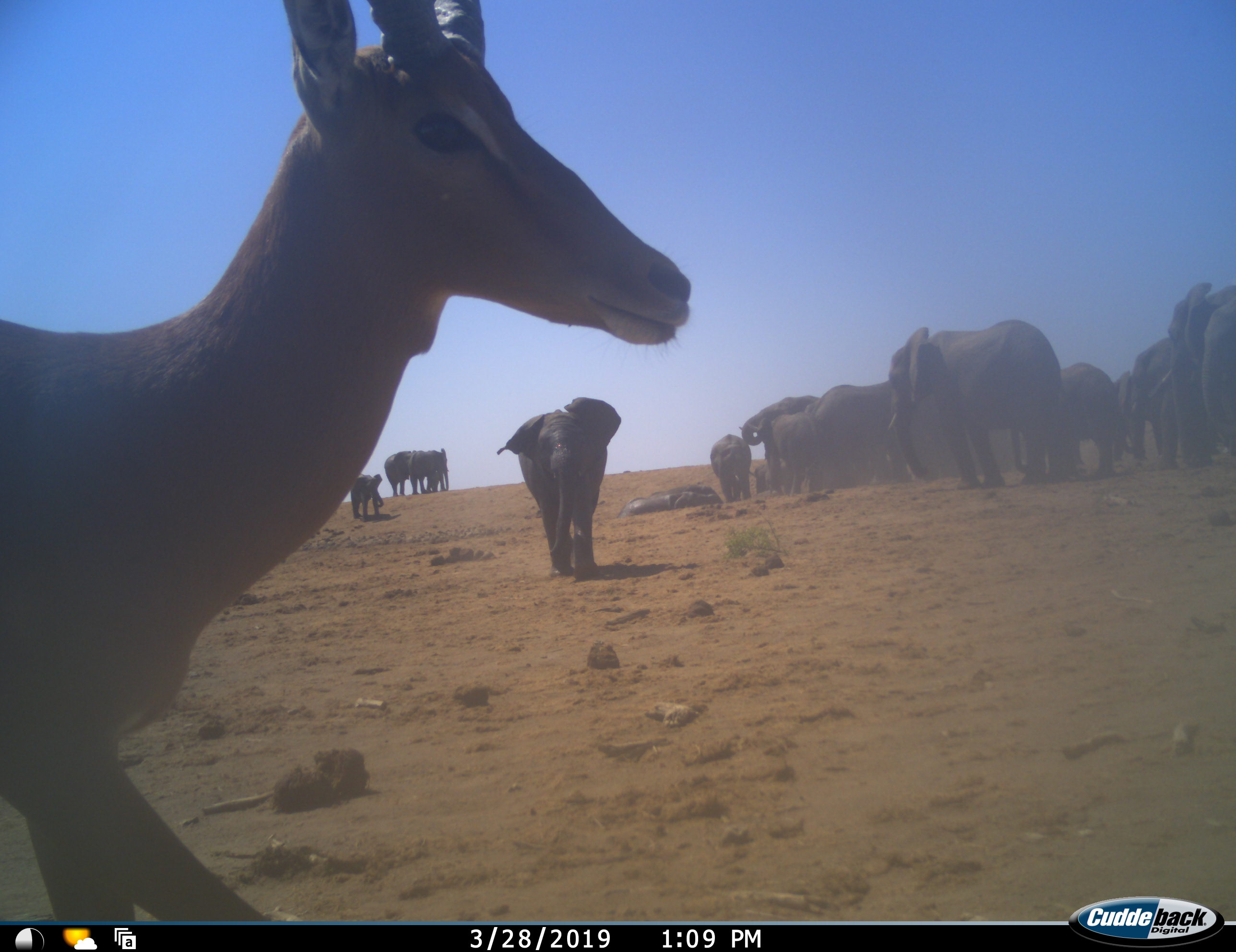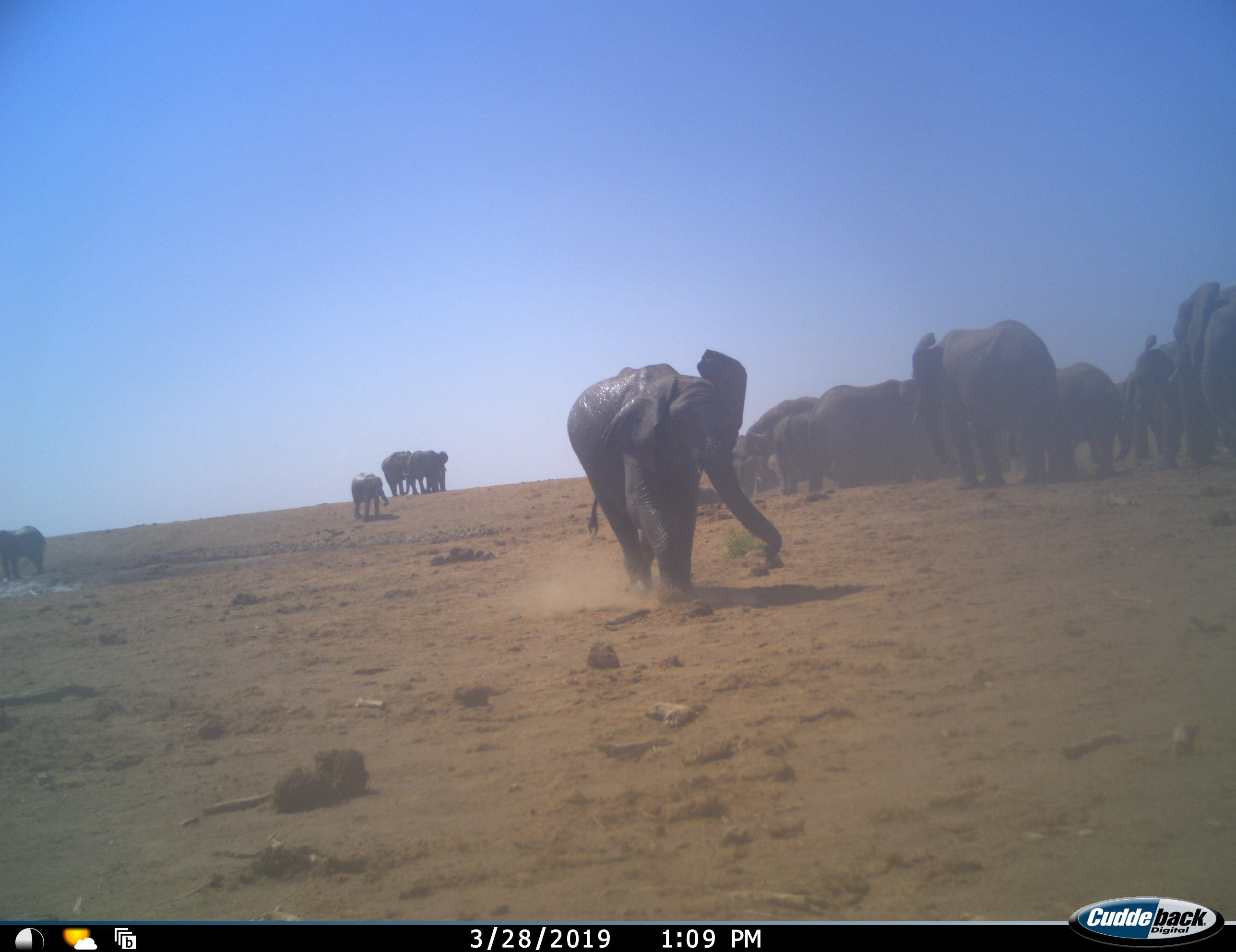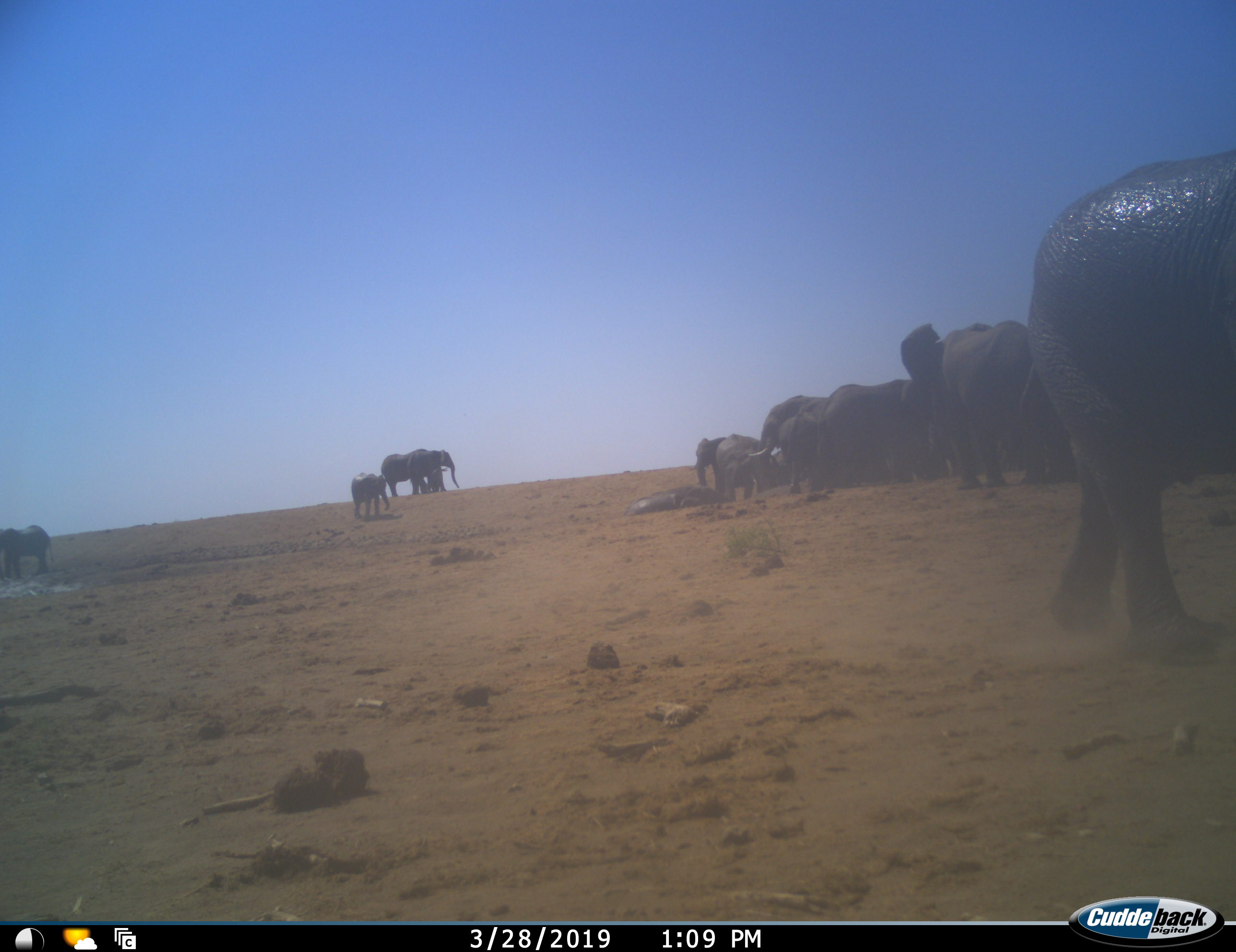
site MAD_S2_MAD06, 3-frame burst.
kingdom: Animalia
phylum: Chordata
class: Mammalia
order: Proboscidea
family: Elephantidae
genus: Loxodonta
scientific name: Loxodonta africana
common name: african bush elephant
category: elephant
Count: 11-50.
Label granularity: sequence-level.